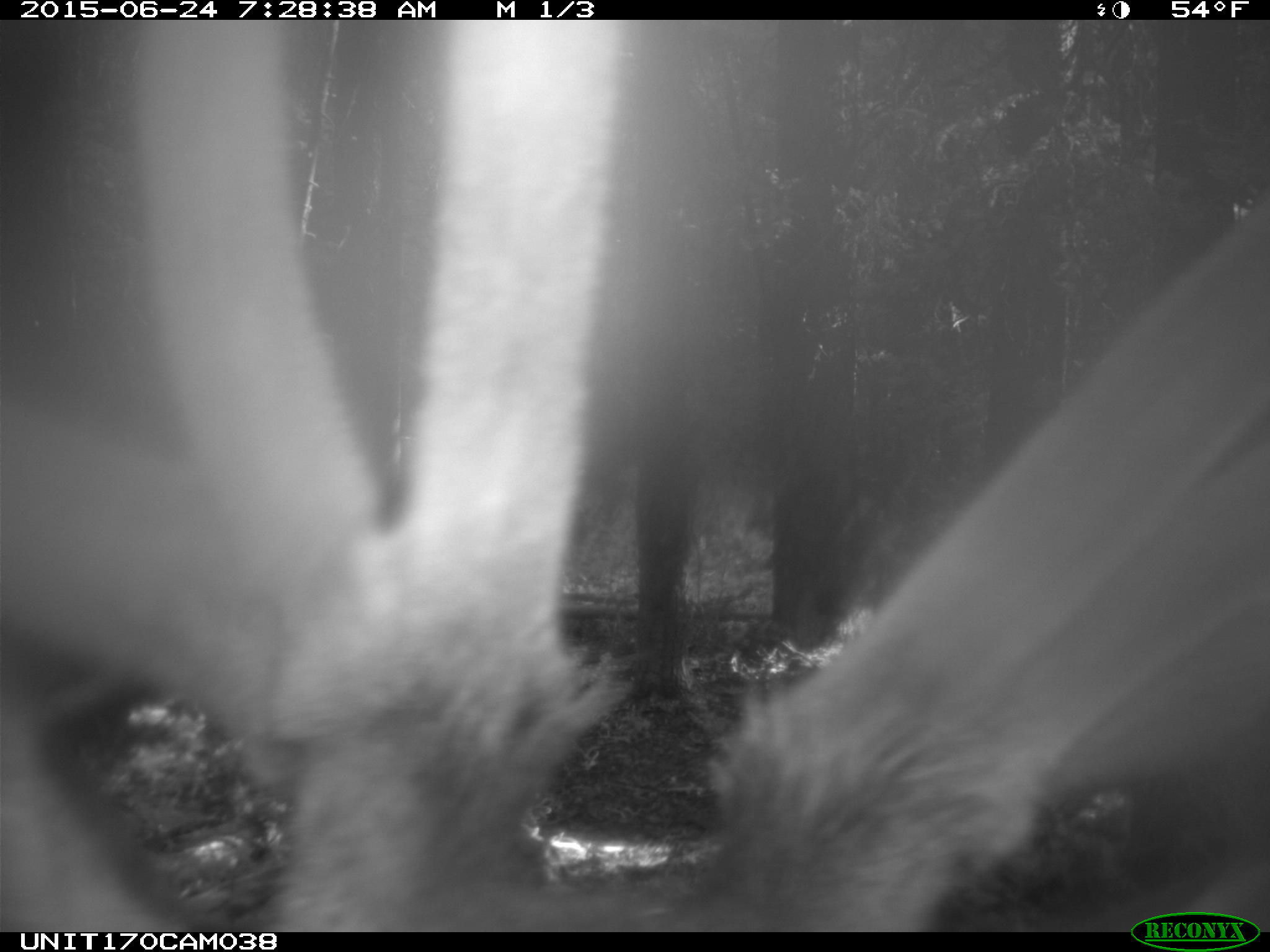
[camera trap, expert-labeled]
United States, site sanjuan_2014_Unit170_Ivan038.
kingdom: Animalia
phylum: Chordata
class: Mammalia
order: Artiodactyla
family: Cervidae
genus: Cervus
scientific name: Cervus elaphus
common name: red deer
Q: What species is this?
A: Cervus elaphus (red deer).